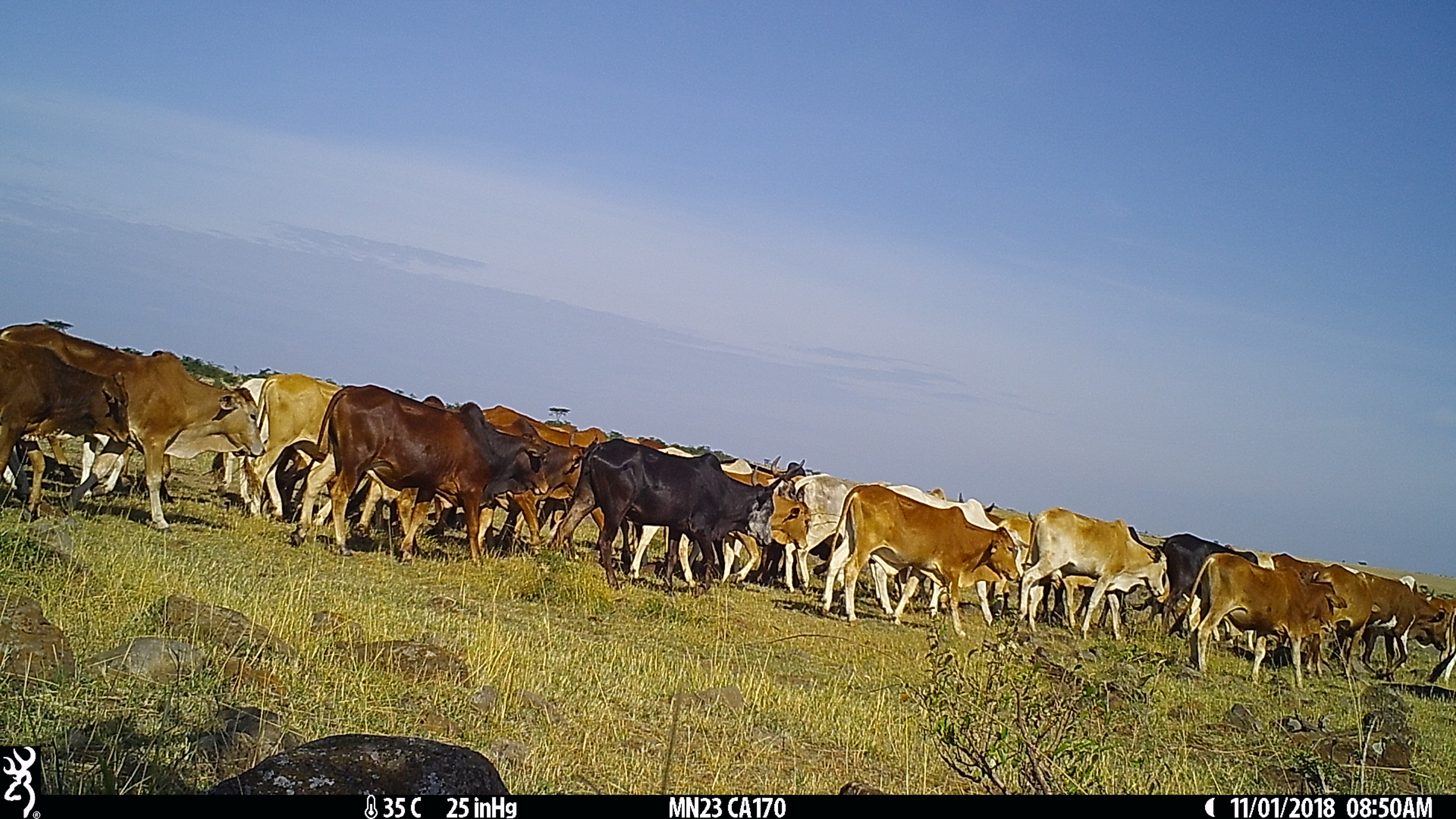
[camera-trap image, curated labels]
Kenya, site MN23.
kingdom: Animalia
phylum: Chordata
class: Mammalia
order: Artiodactyla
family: Bovidae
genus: Bos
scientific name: Bos taurus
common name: cattle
Cattle (Bos taurus).